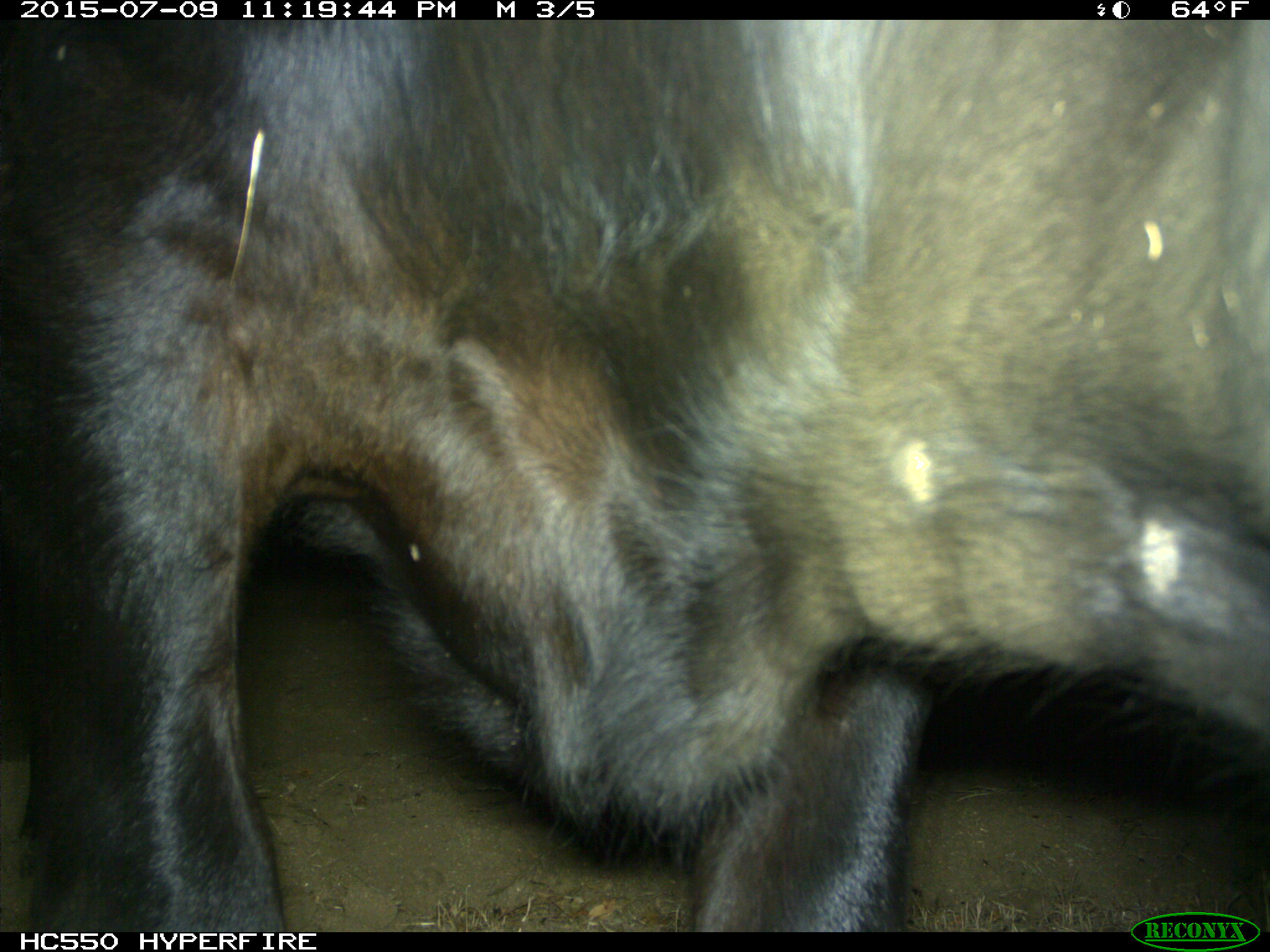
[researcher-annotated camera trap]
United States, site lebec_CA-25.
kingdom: Animalia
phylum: Chordata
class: Mammalia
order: Artiodactyla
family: Bovidae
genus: Bos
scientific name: Bos taurus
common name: domestic cow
Bos taurus (domestic cow).